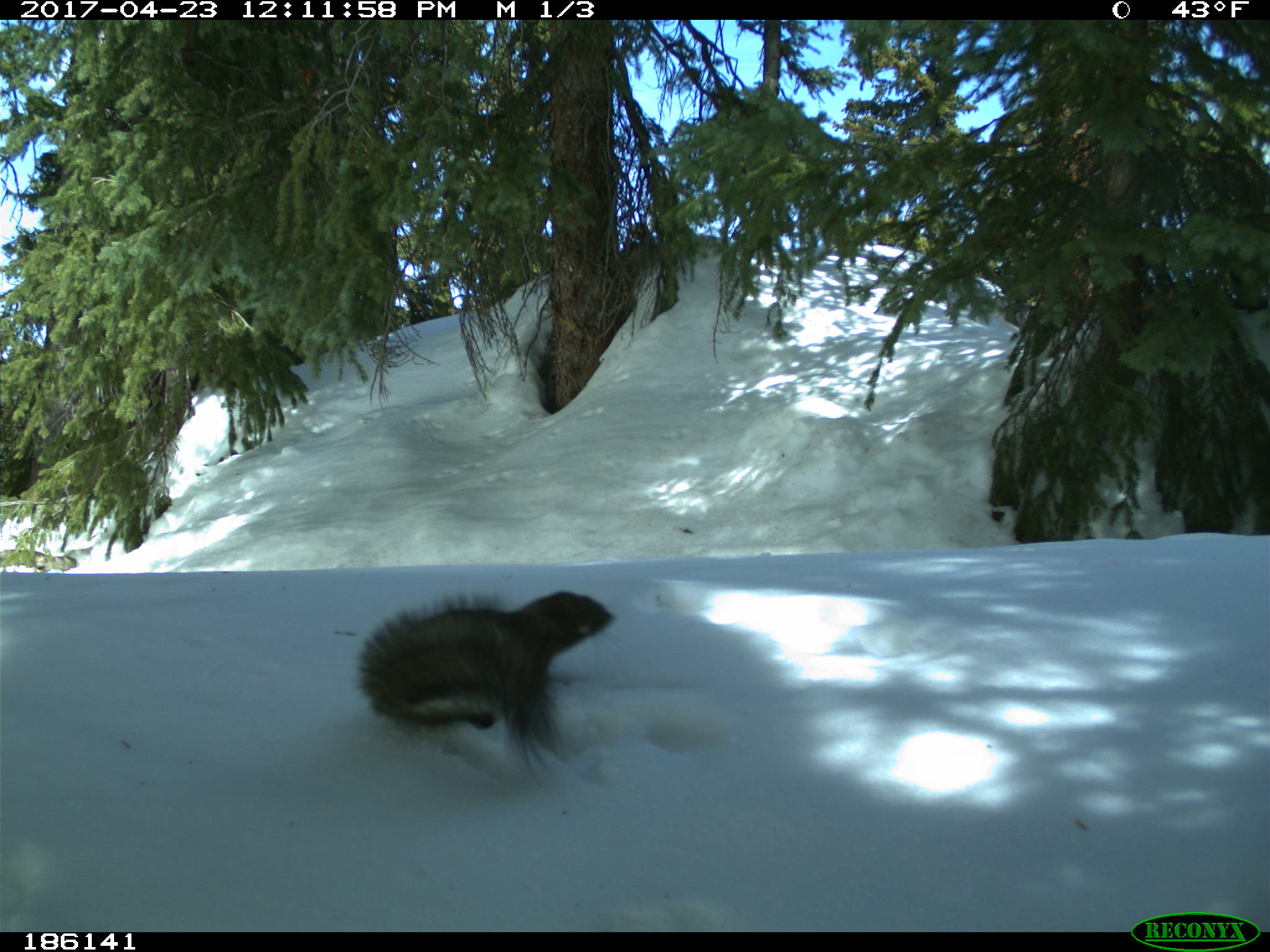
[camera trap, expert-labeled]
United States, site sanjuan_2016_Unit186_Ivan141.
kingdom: Animalia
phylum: Chordata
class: Mammalia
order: Rodentia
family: Sciuridae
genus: Tamiasciurus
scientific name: Tamiasciurus hudsonicus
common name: american red squirrel